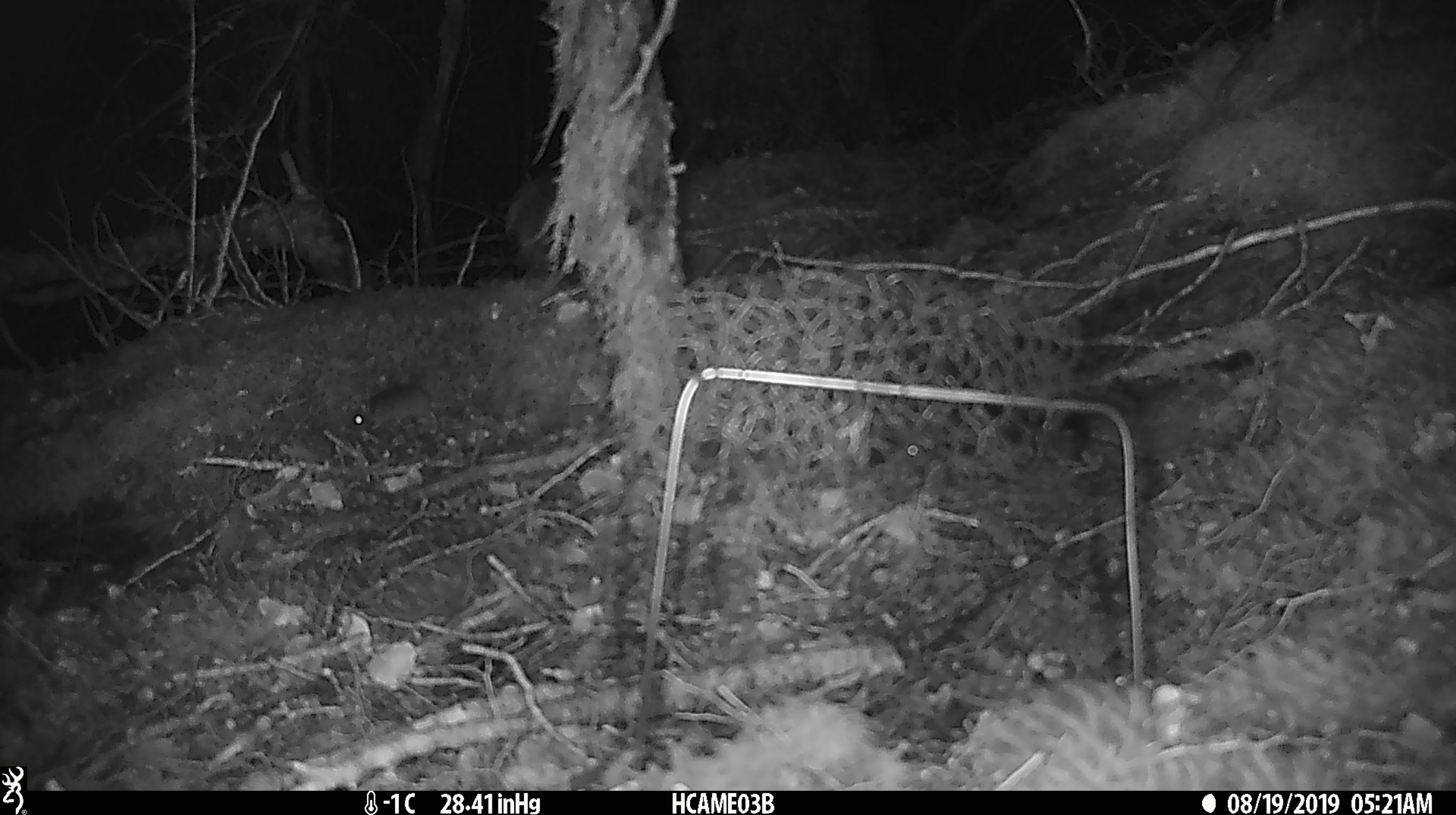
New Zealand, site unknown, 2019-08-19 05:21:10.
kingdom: Animalia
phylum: Chordata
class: Mammalia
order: Rodentia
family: Muridae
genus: Mus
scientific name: Mus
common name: mouse